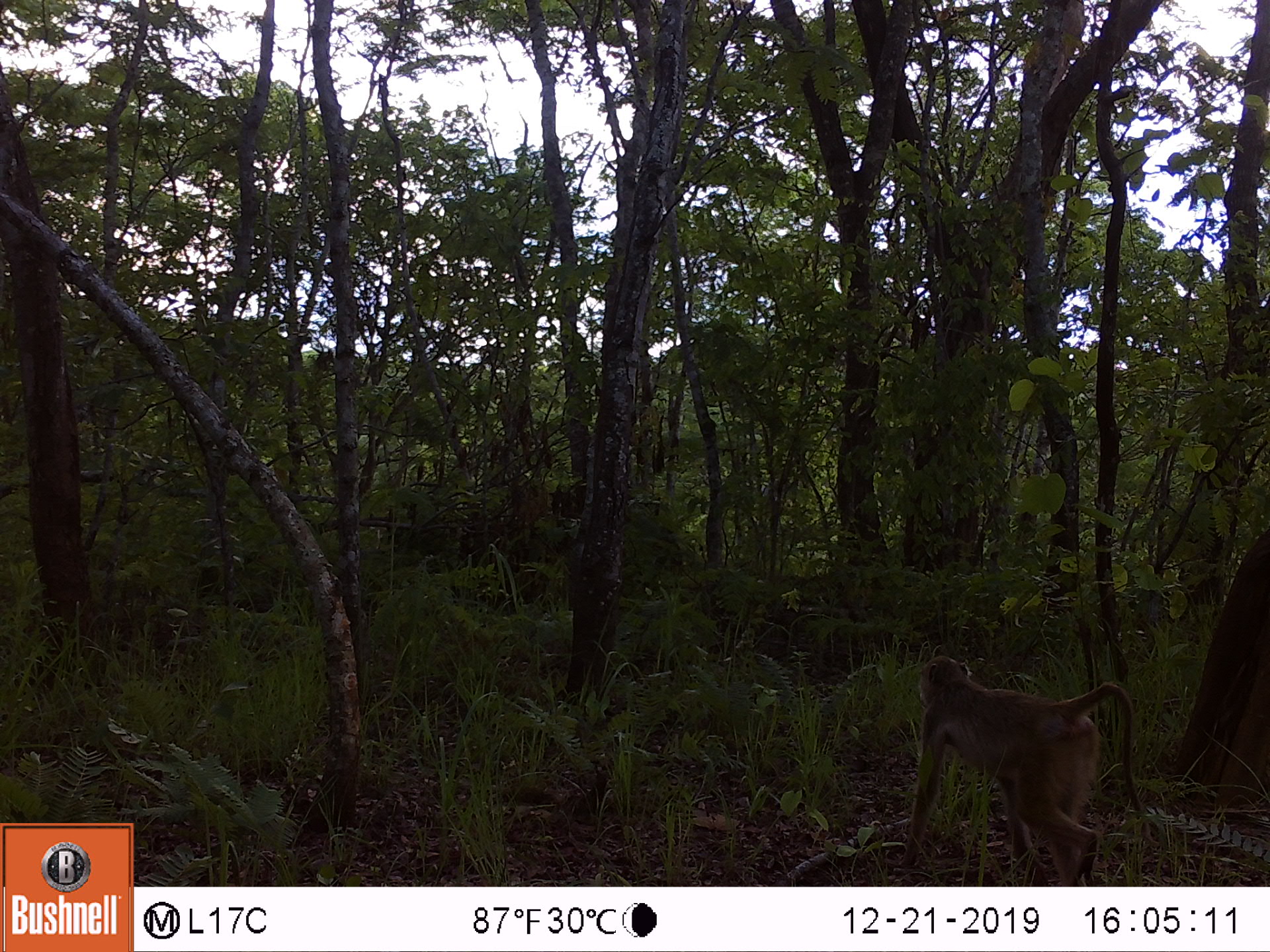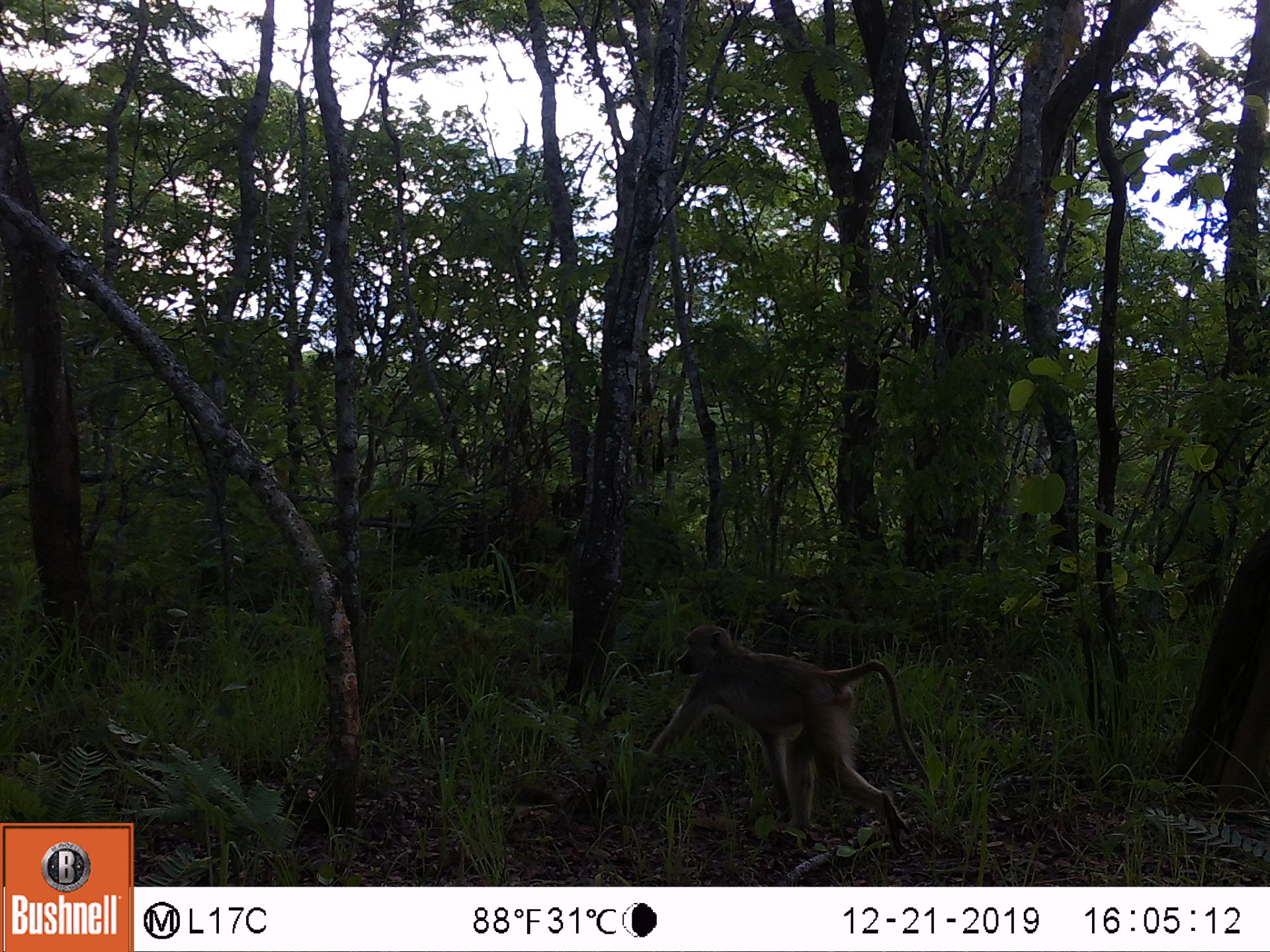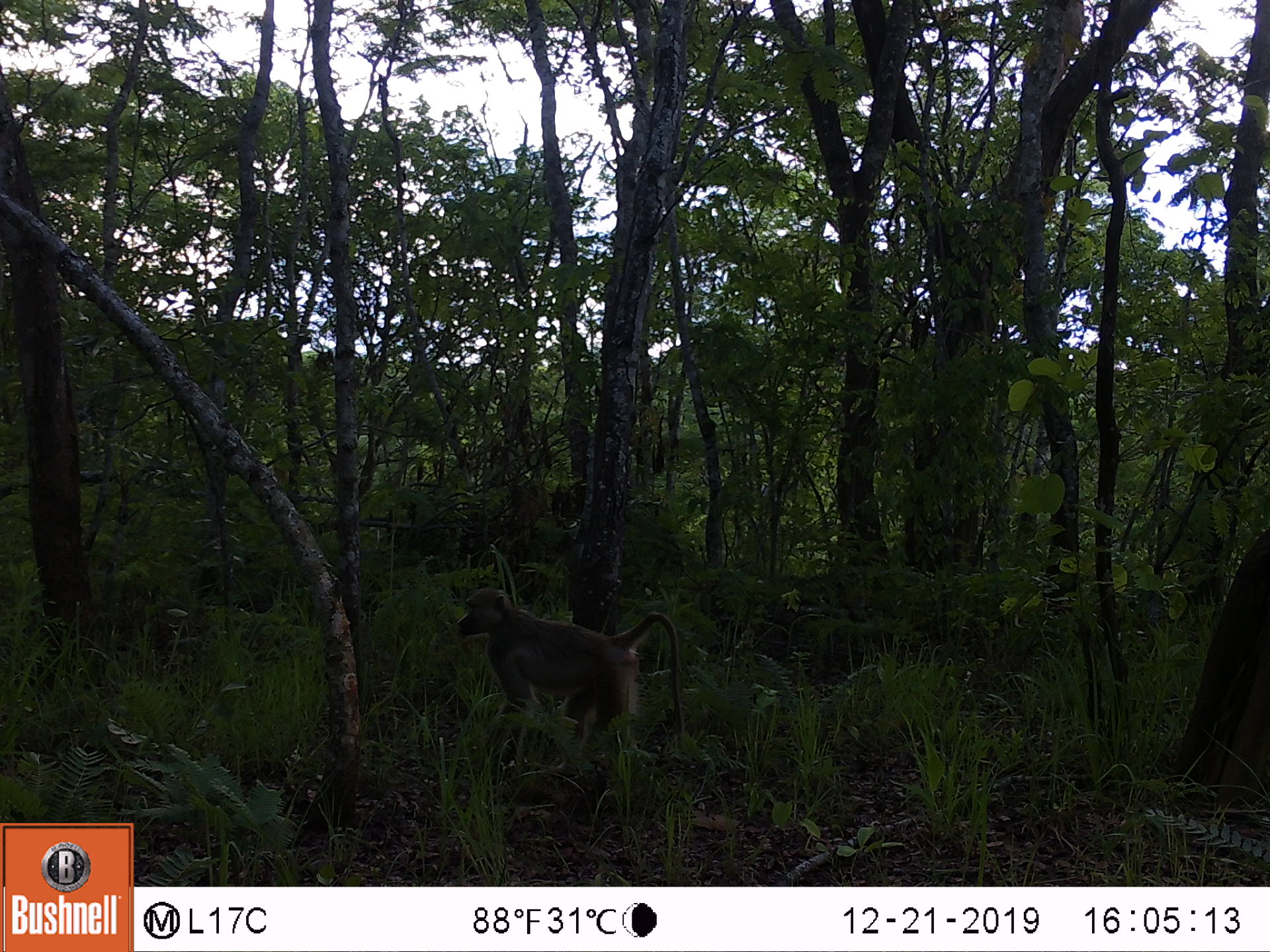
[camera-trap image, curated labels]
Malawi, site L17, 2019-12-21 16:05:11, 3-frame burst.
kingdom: Animalia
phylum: Chordata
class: Mammalia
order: Primates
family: Cercopithecidae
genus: Papio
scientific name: Papio cynocephalus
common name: yellow baboon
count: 1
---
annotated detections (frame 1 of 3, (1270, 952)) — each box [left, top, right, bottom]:
yellow baboon: [909, 658, 1148, 885]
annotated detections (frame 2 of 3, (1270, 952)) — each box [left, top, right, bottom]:
yellow baboon: [636, 616, 929, 850]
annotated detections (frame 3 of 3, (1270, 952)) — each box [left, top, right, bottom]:
yellow baboon: [452, 579, 688, 764]